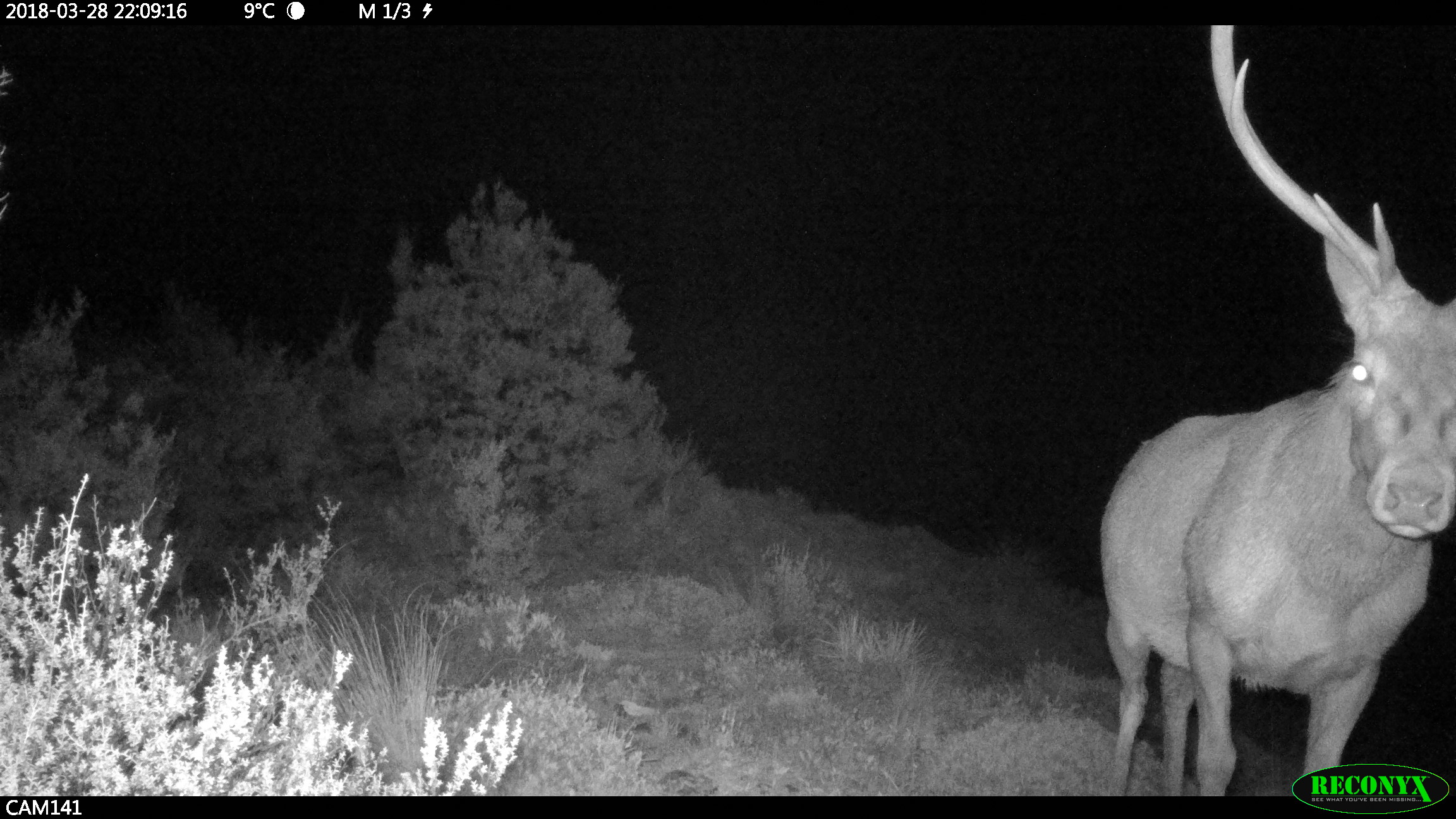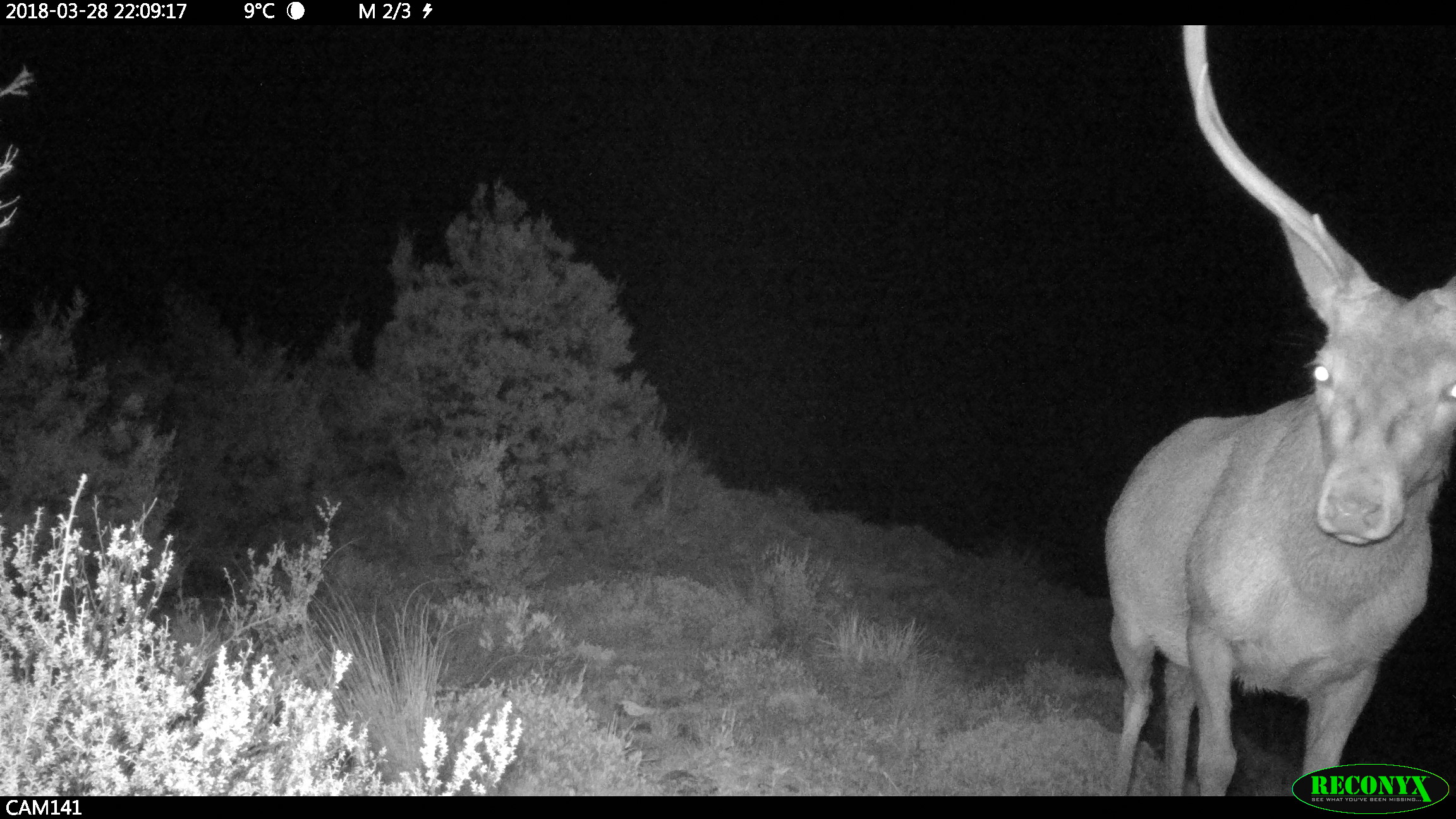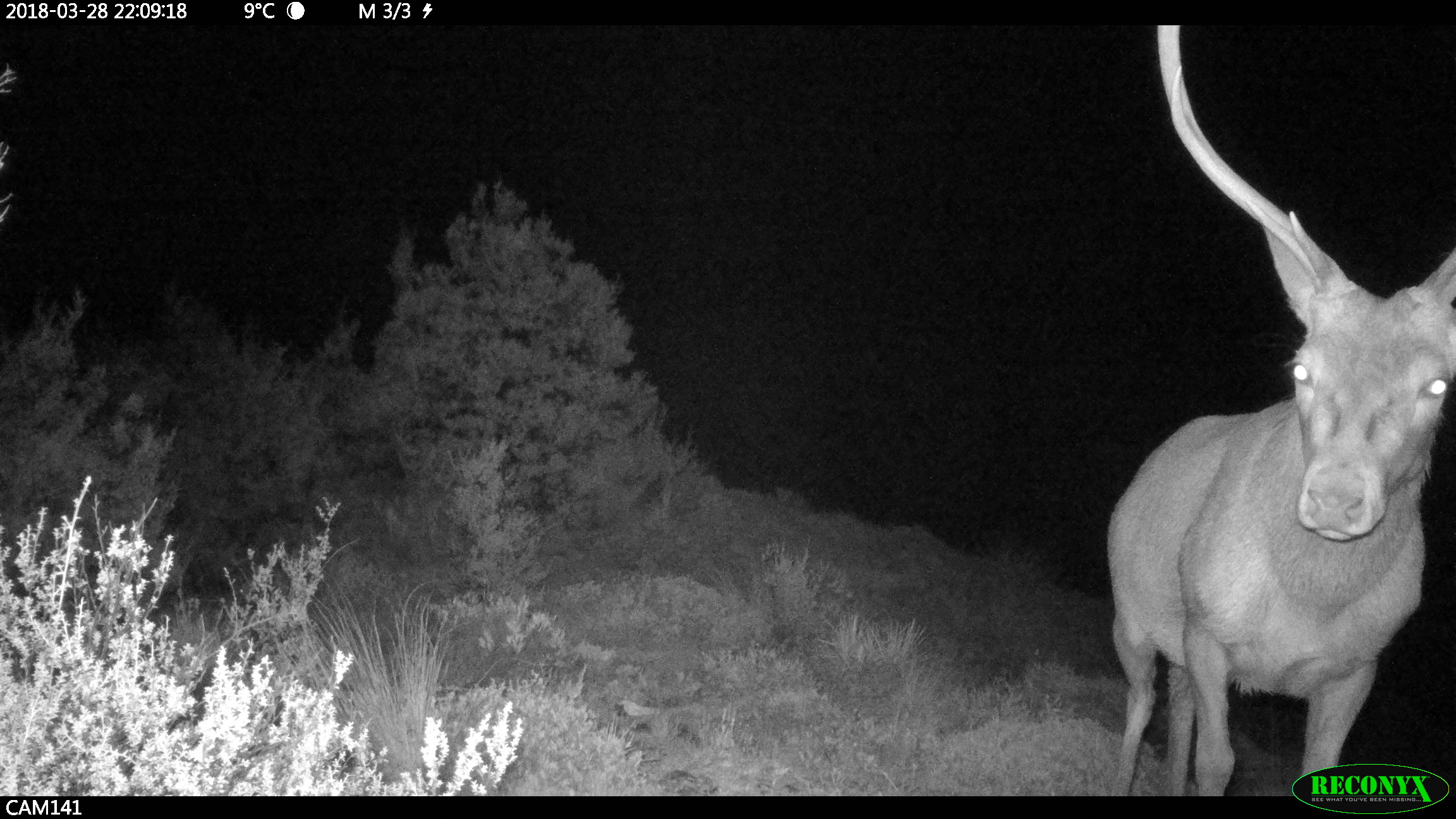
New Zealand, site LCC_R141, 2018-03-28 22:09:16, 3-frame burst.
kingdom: Animalia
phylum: Chordata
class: Mammalia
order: Artiodactyla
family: Cervidae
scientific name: Cervidae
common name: deer